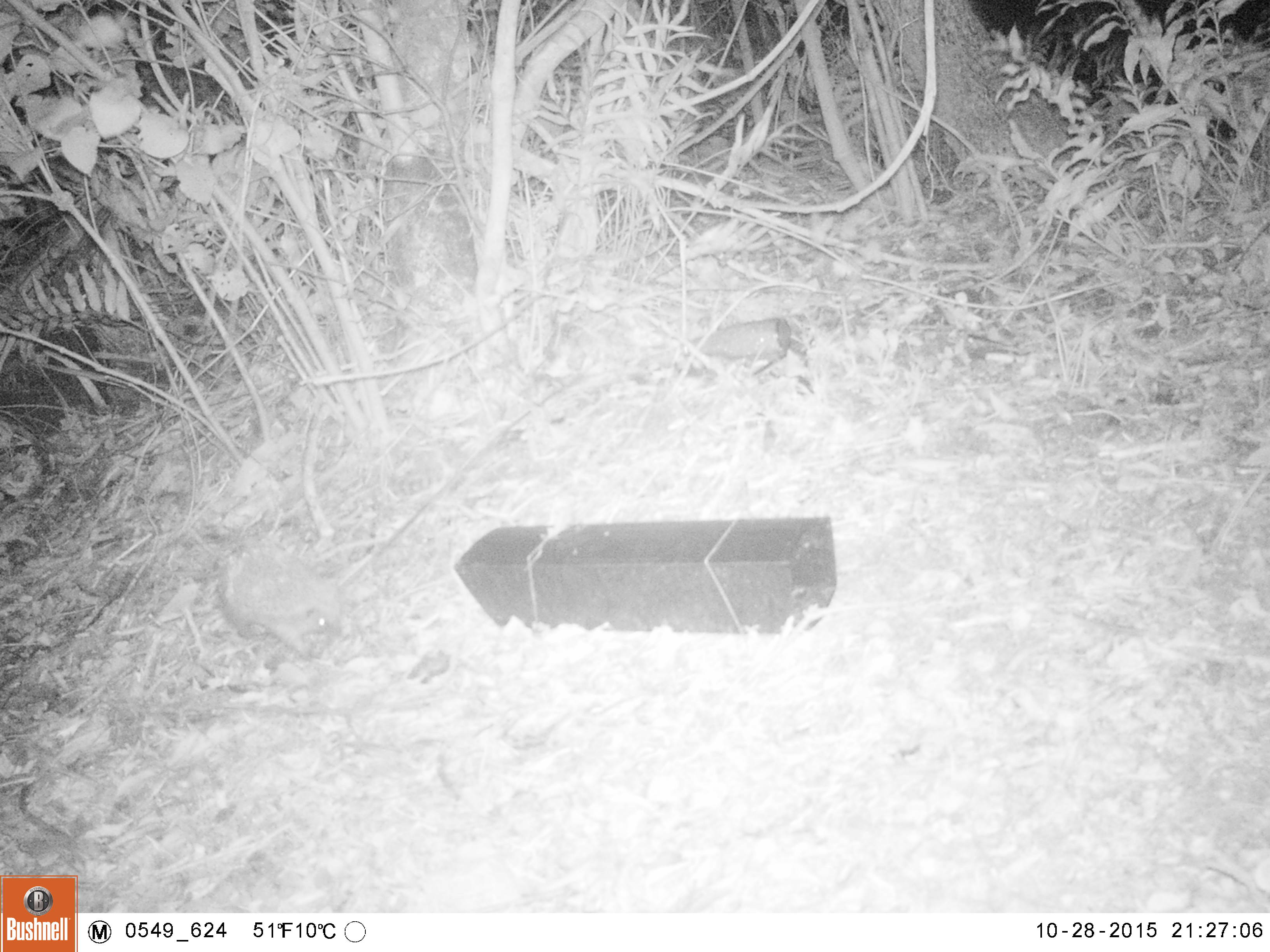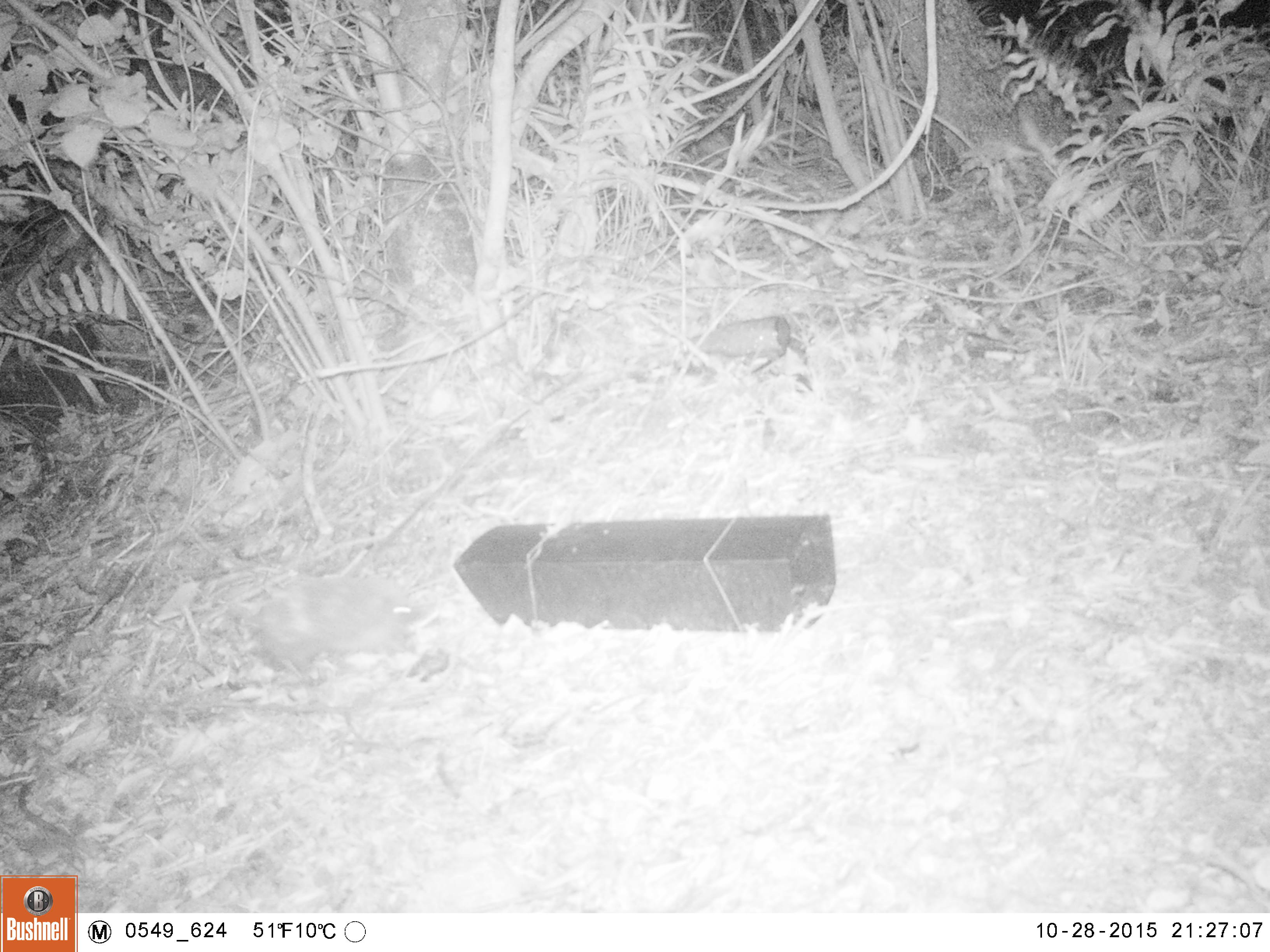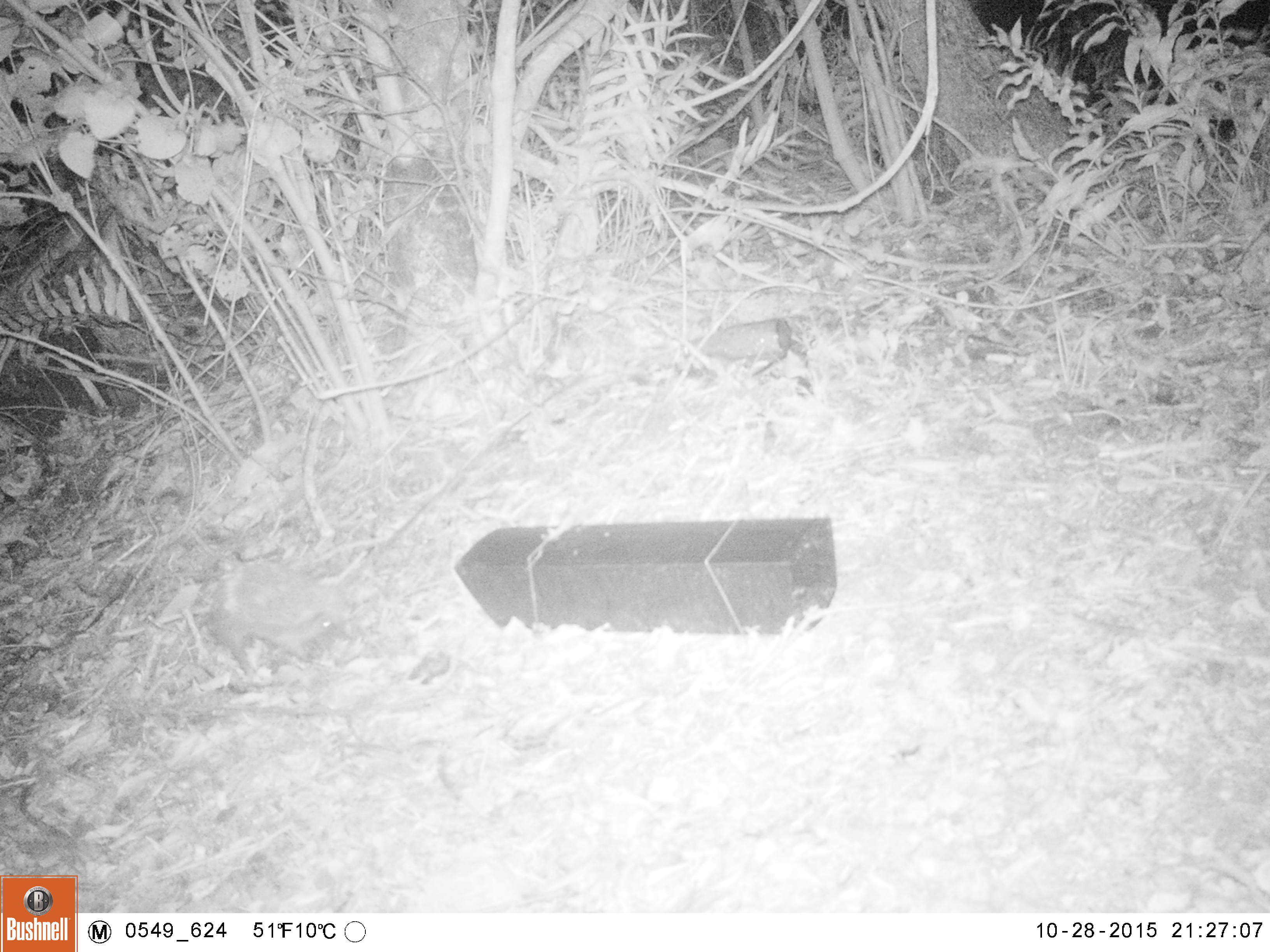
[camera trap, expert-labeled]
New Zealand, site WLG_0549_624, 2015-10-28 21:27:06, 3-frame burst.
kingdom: Animalia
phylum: Chordata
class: Mammalia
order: Eulipotyphla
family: Erinaceidae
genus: Erinaceus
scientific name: Erinaceus europaeus europaeus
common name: european hedgehog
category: hedgehog